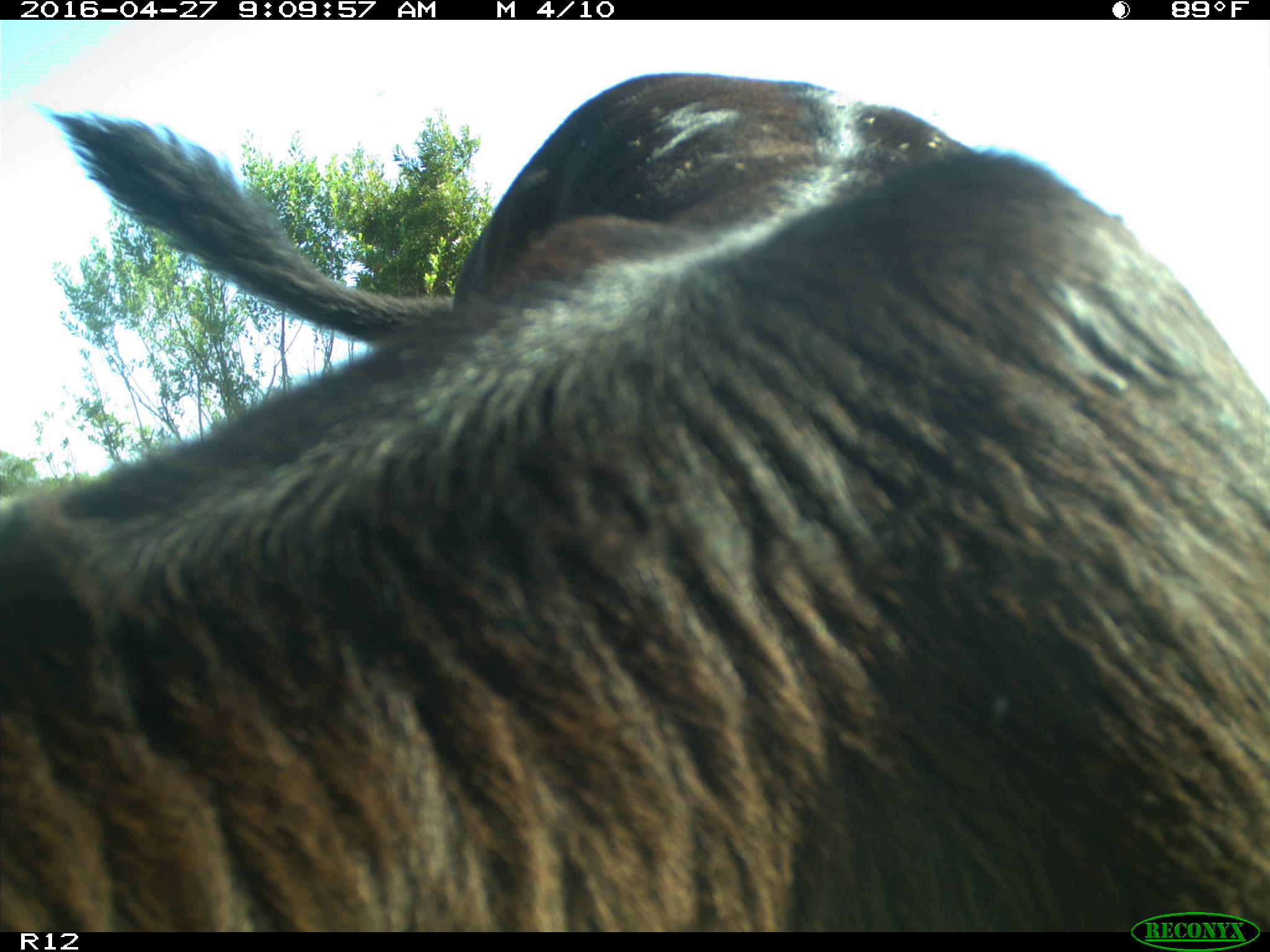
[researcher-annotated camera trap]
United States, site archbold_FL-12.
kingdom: Animalia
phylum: Chordata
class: Mammalia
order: Artiodactyla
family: Bovidae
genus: Bos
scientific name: Bos taurus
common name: domestic cow